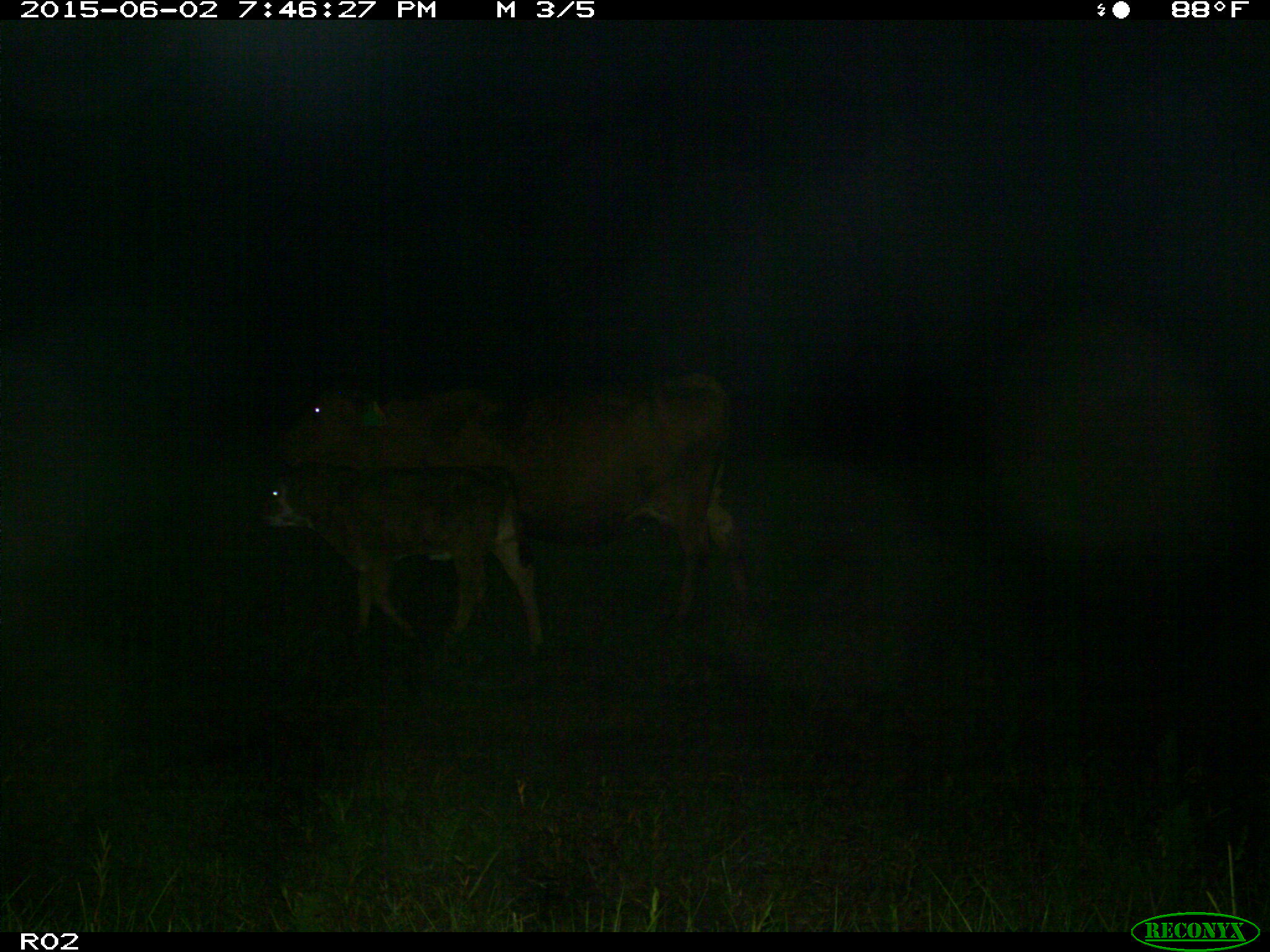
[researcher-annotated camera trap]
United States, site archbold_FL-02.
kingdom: Animalia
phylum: Chordata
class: Mammalia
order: Artiodactyla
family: Bovidae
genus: Bos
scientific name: Bos taurus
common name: domestic cow